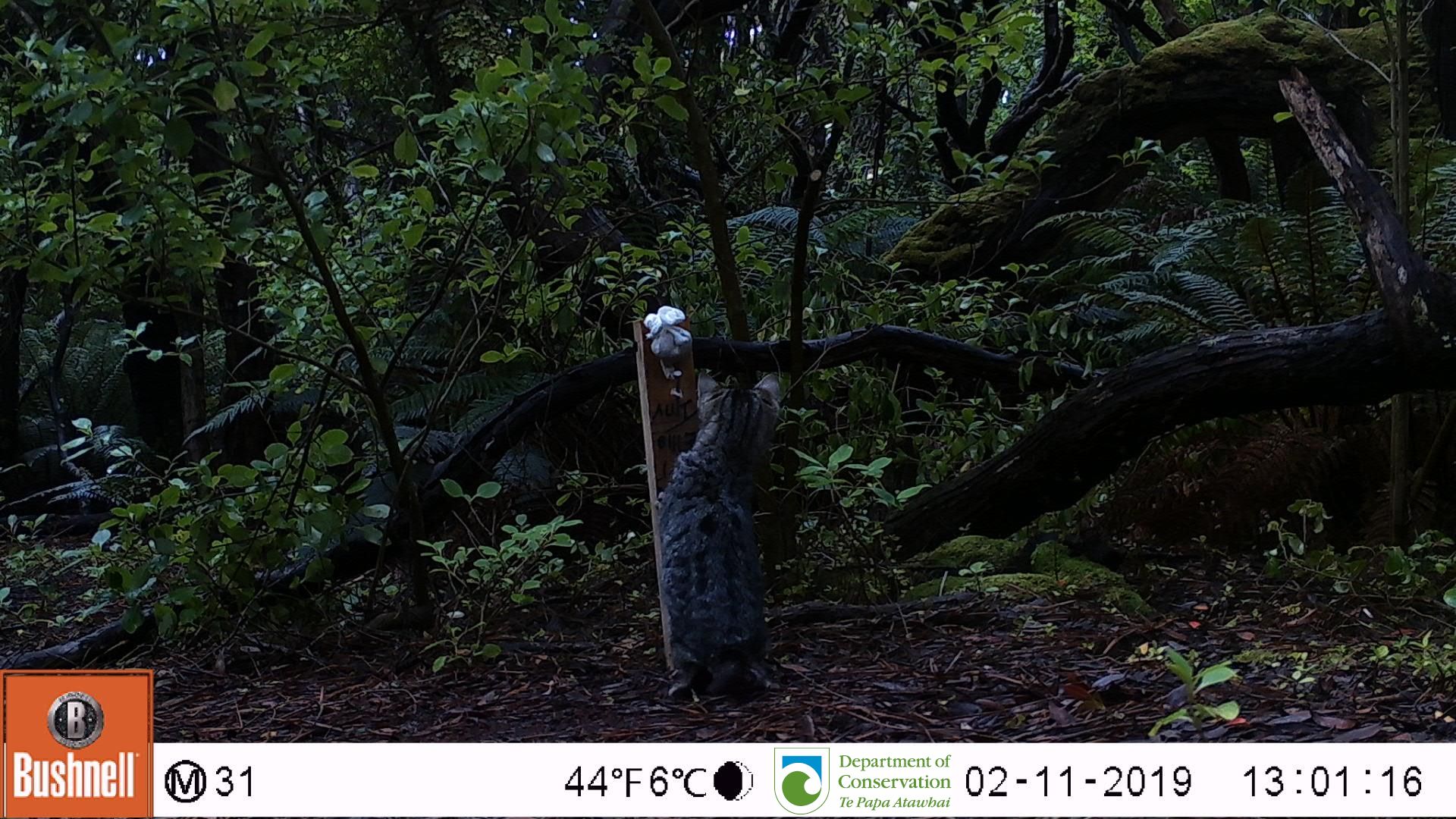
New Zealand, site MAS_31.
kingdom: Animalia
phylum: Chordata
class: Mammalia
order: Carnivora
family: Felidae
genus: Felis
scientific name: Felis catus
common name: domestic cat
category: cat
Cat (domestic cat) (Felis catus).